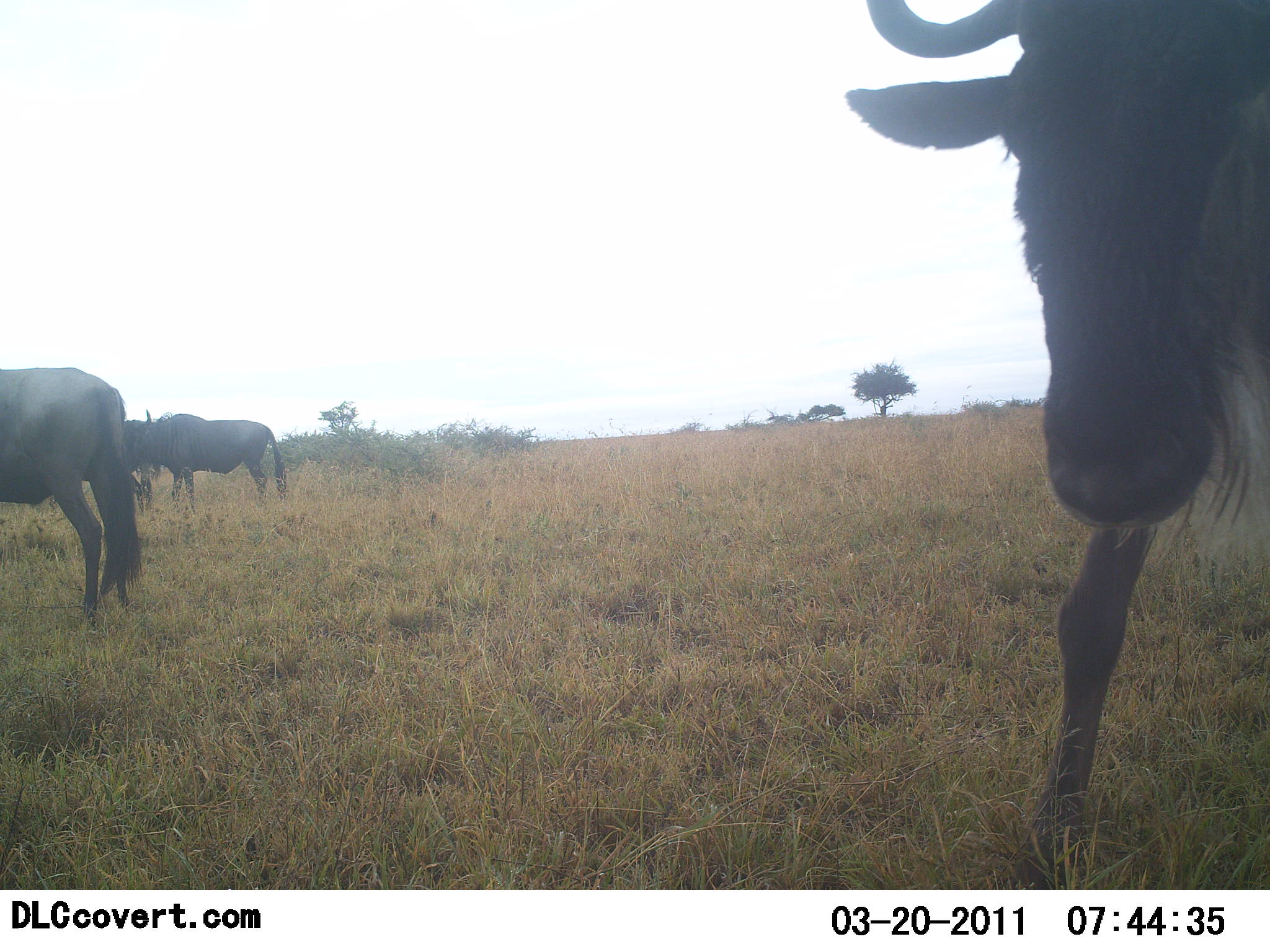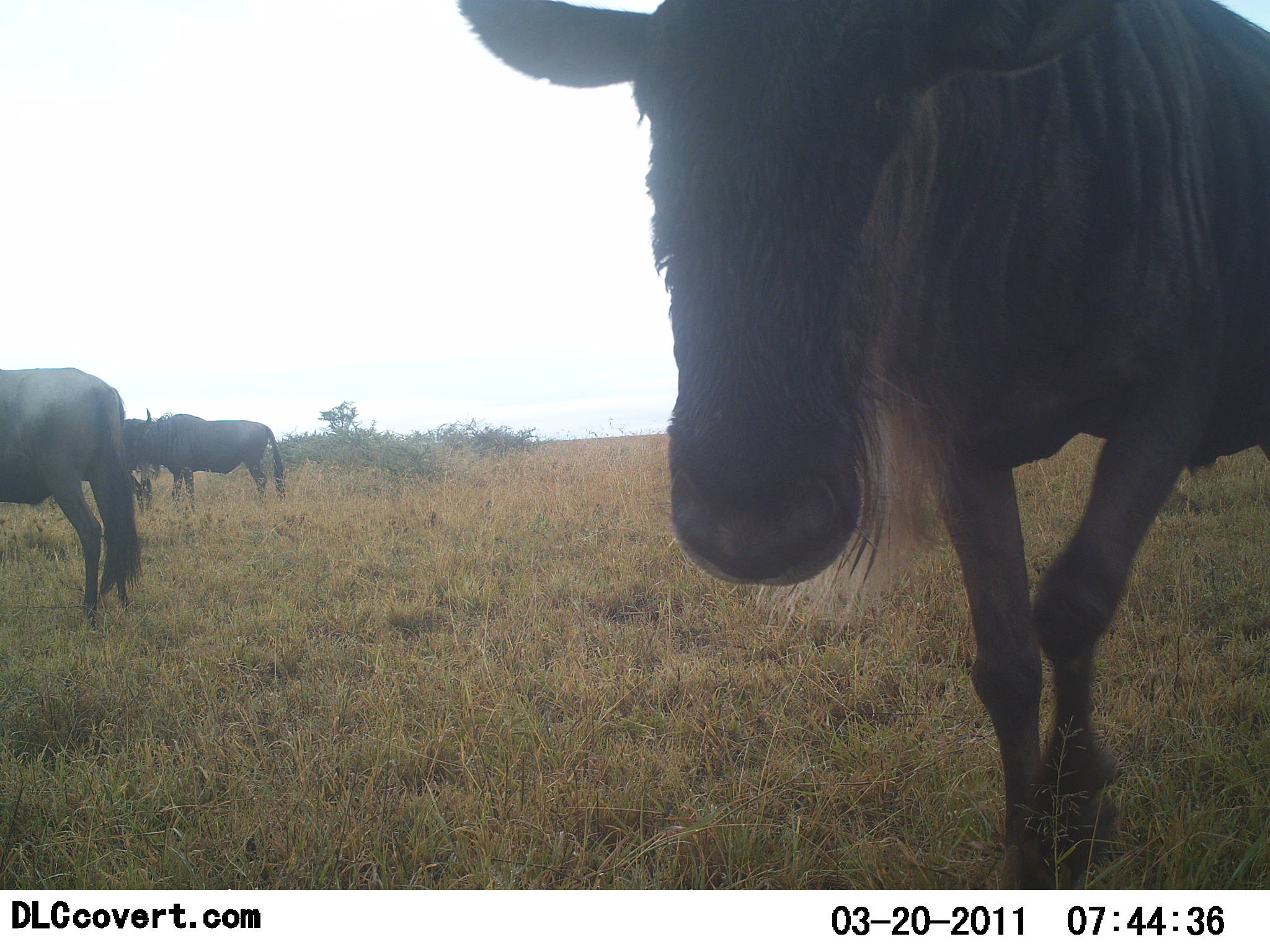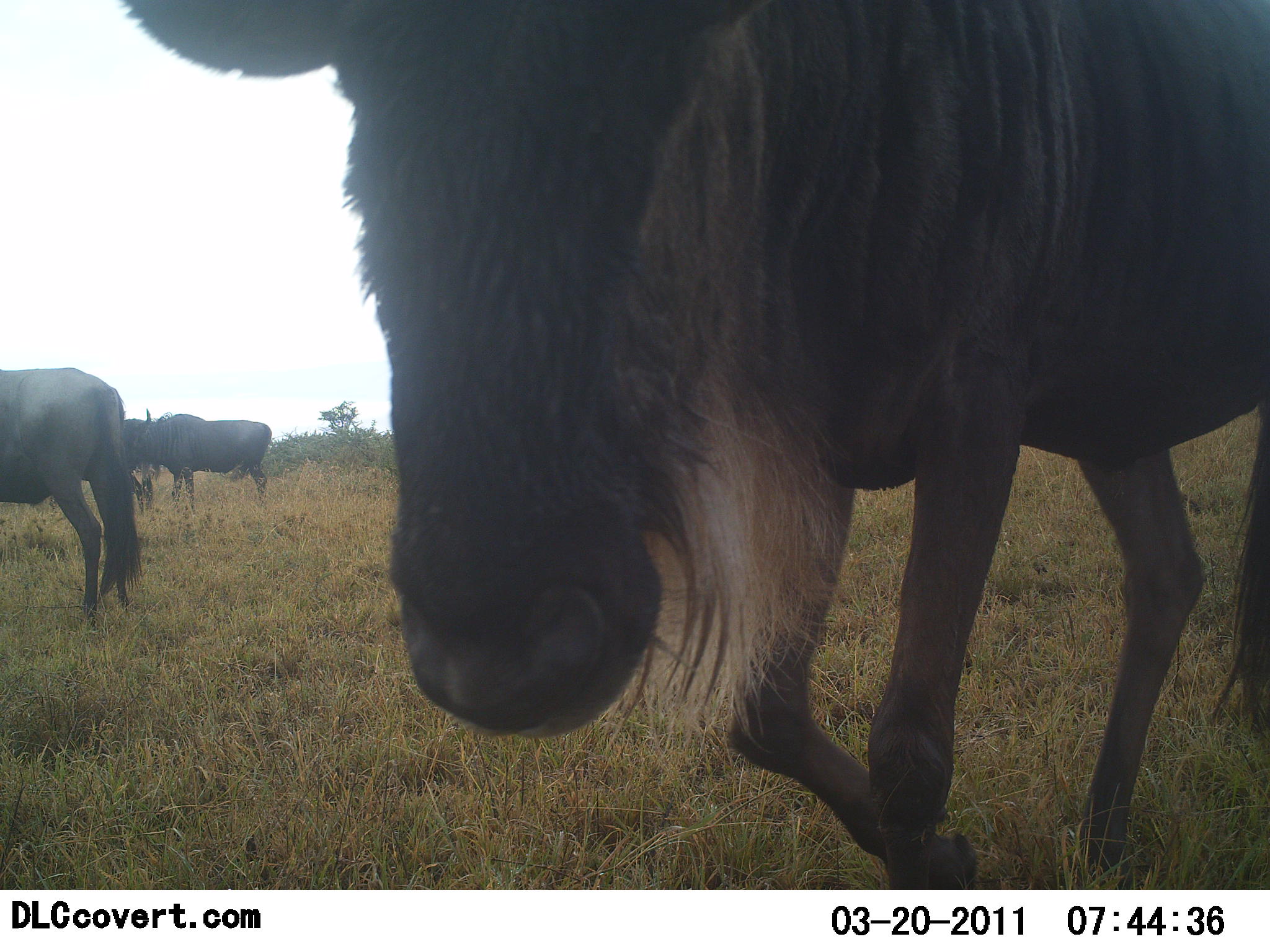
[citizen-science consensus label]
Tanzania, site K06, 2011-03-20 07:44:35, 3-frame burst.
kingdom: Animalia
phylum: Chordata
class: Mammalia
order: Artiodactyla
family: Bovidae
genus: Connochaetes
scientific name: Connochaetes taurinus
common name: blue wildebeest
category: wildebeest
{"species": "wildebeest (blue wildebeest) (Connochaetes taurinus)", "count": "3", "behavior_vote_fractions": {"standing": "75%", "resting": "0%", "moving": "50%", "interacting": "0%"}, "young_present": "8%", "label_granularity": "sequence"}